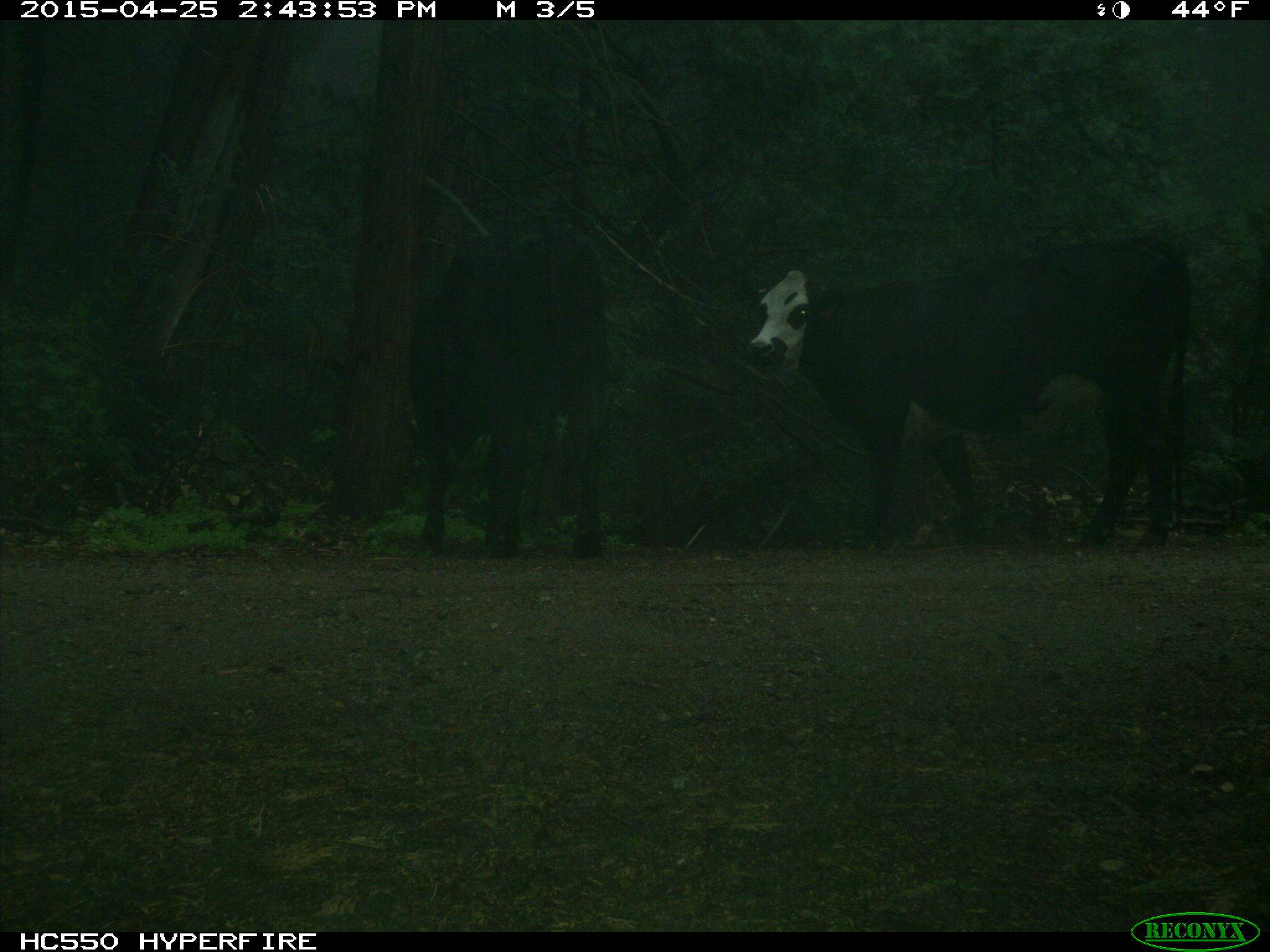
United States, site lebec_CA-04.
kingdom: Animalia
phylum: Chordata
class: Mammalia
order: Artiodactyla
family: Bovidae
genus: Bos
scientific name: Bos taurus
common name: domestic cow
Bos taurus (domestic cow).